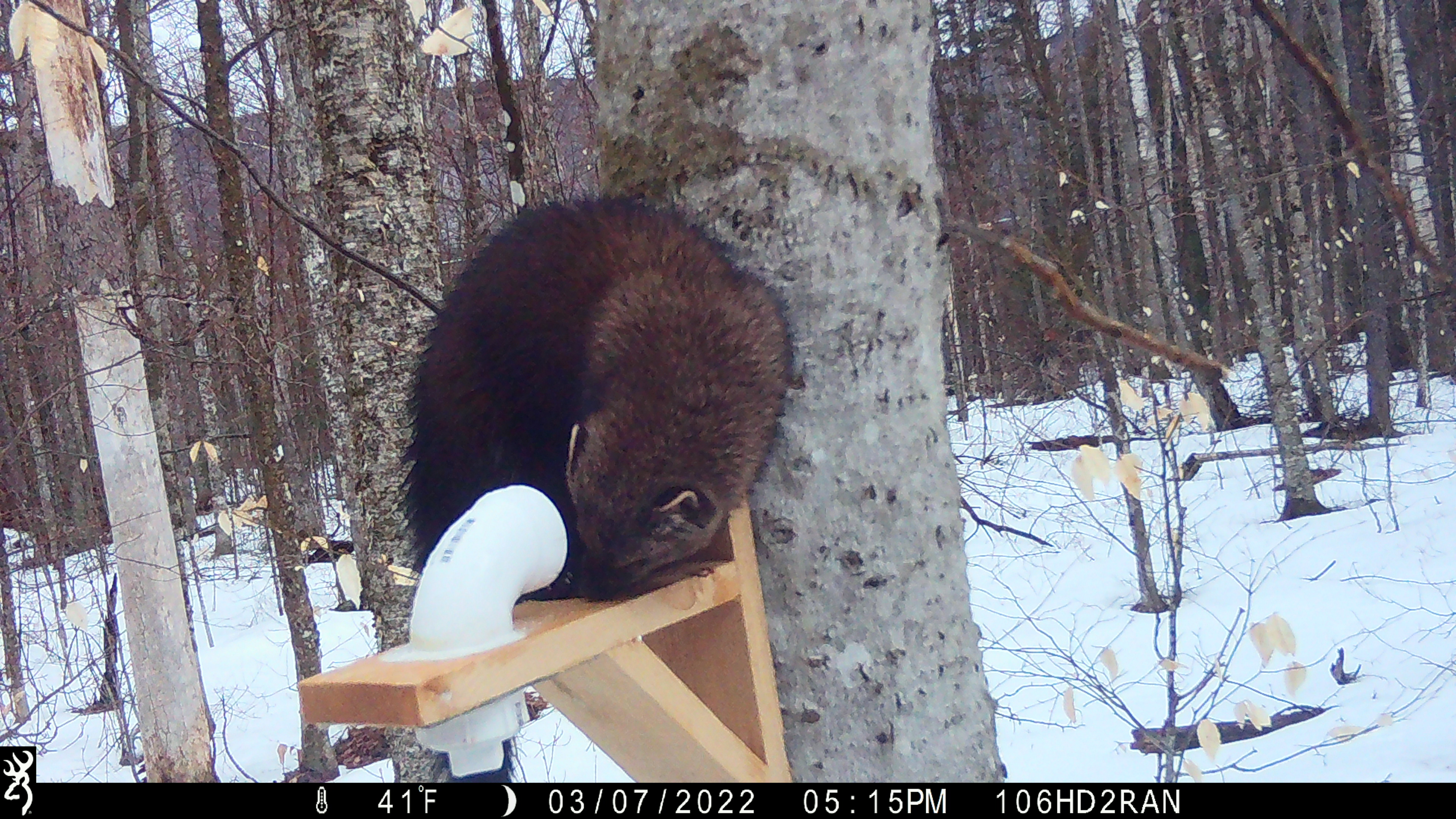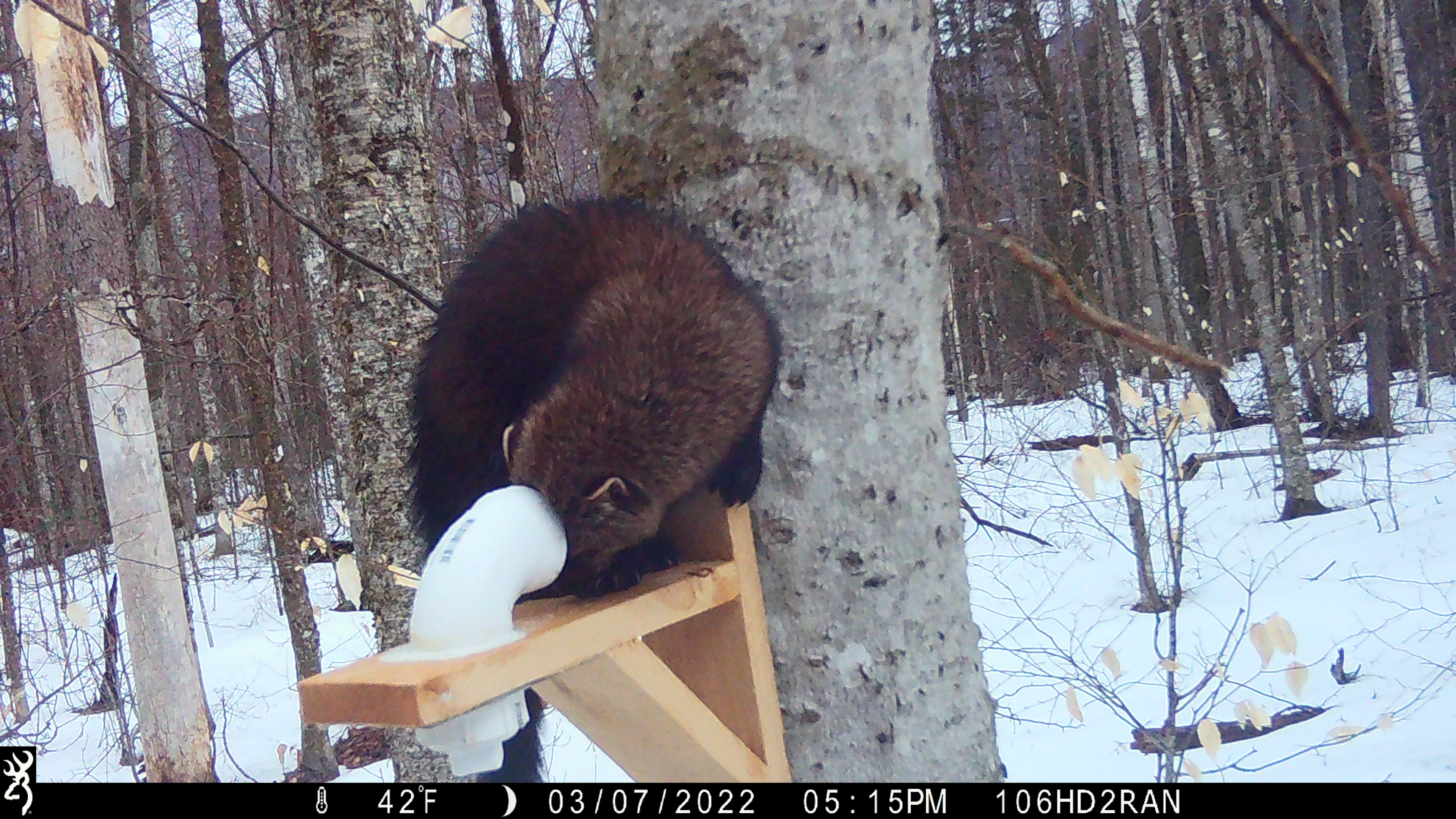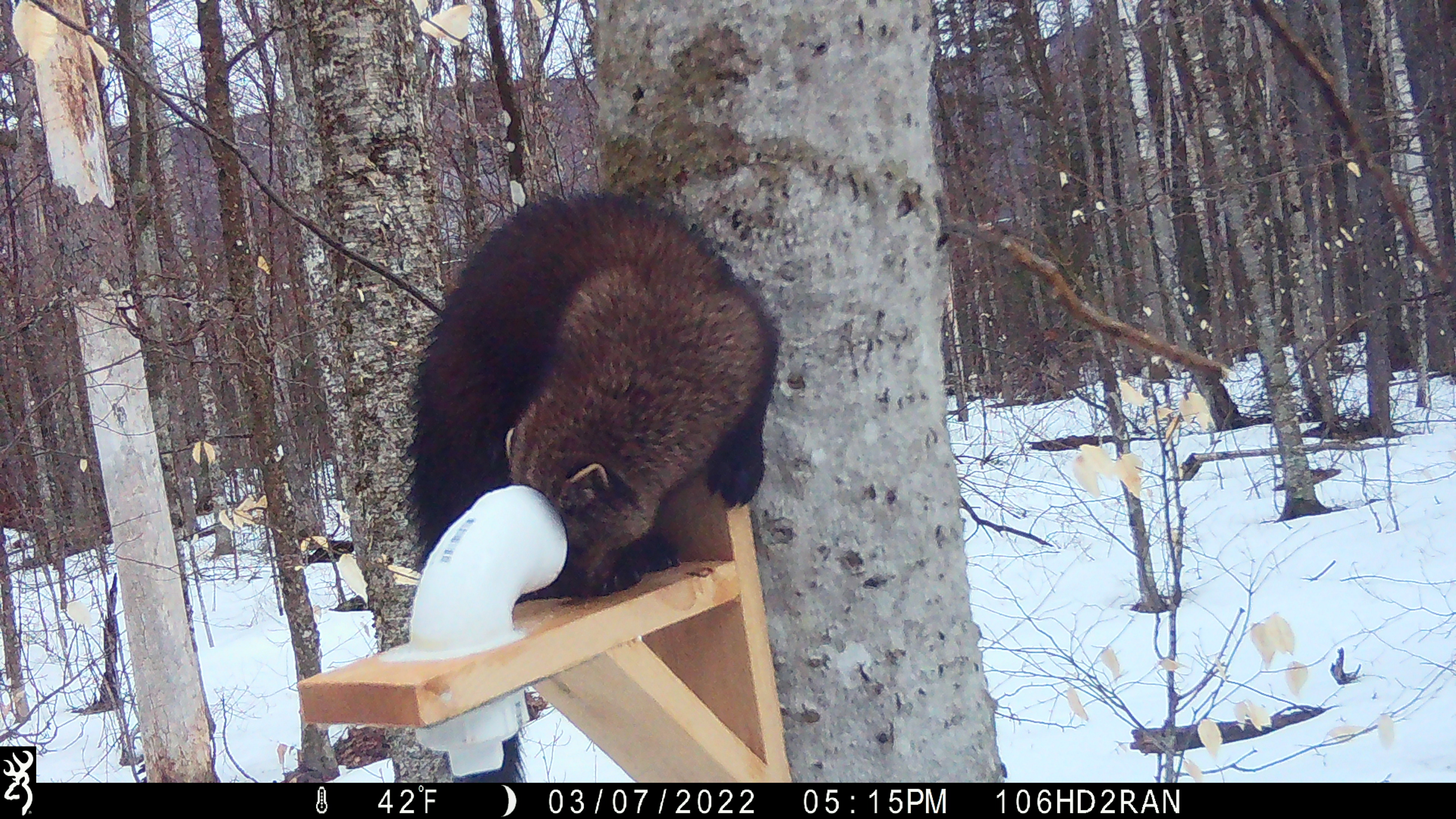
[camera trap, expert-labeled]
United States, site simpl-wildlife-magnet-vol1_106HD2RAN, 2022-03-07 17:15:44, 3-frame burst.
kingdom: Animalia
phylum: Chordata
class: Mammalia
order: Carnivora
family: Mustelidae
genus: Pekania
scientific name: Pekania pennanti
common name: fisher